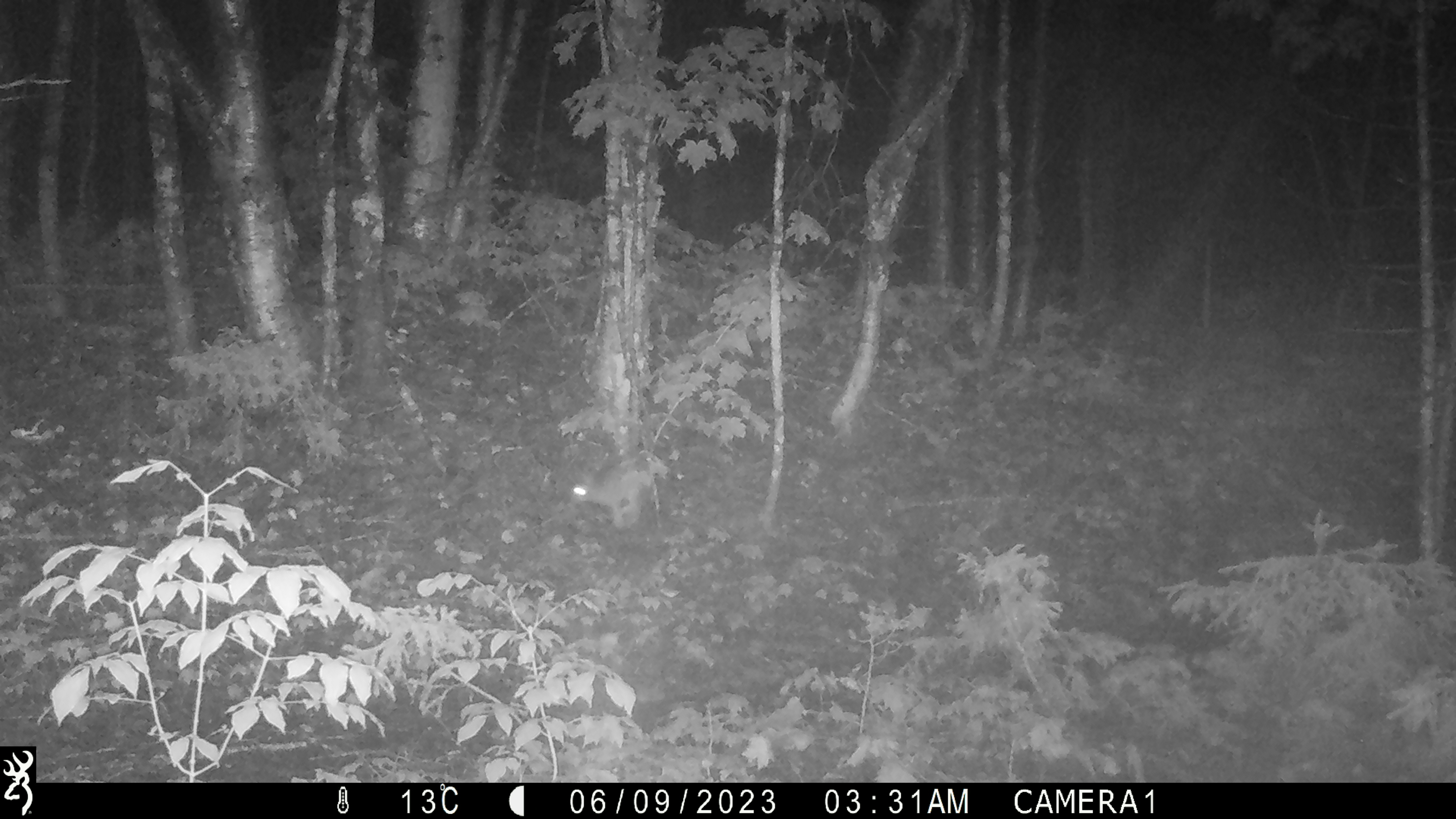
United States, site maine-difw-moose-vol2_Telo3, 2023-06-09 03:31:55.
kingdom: Animalia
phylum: Chordata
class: Mammalia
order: Lagomorpha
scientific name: Lagomorpha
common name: rabbit or hare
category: rabbit or hare sp.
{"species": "rabbit or hare sp. (rabbit or hare) (Lagomorpha)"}